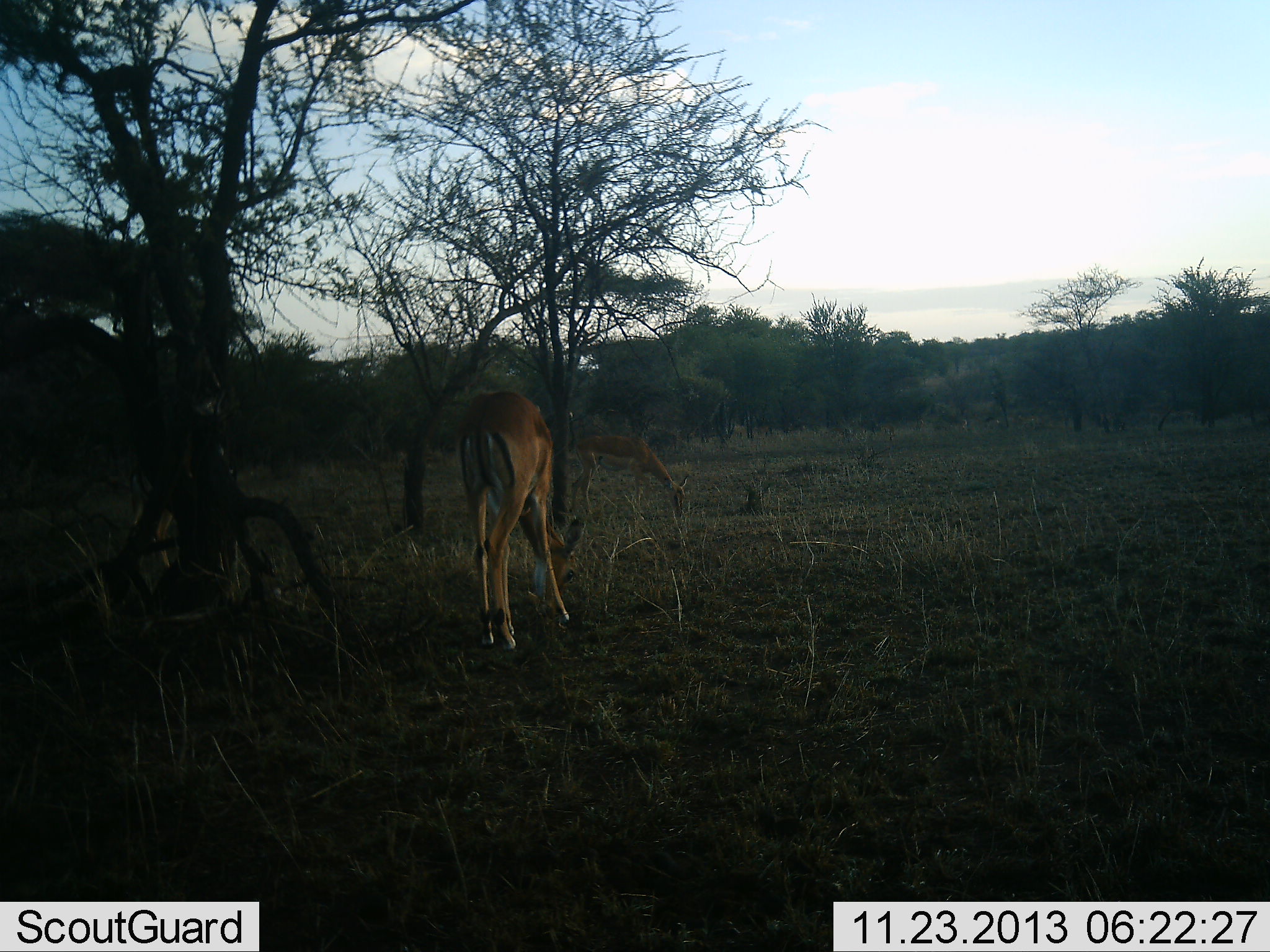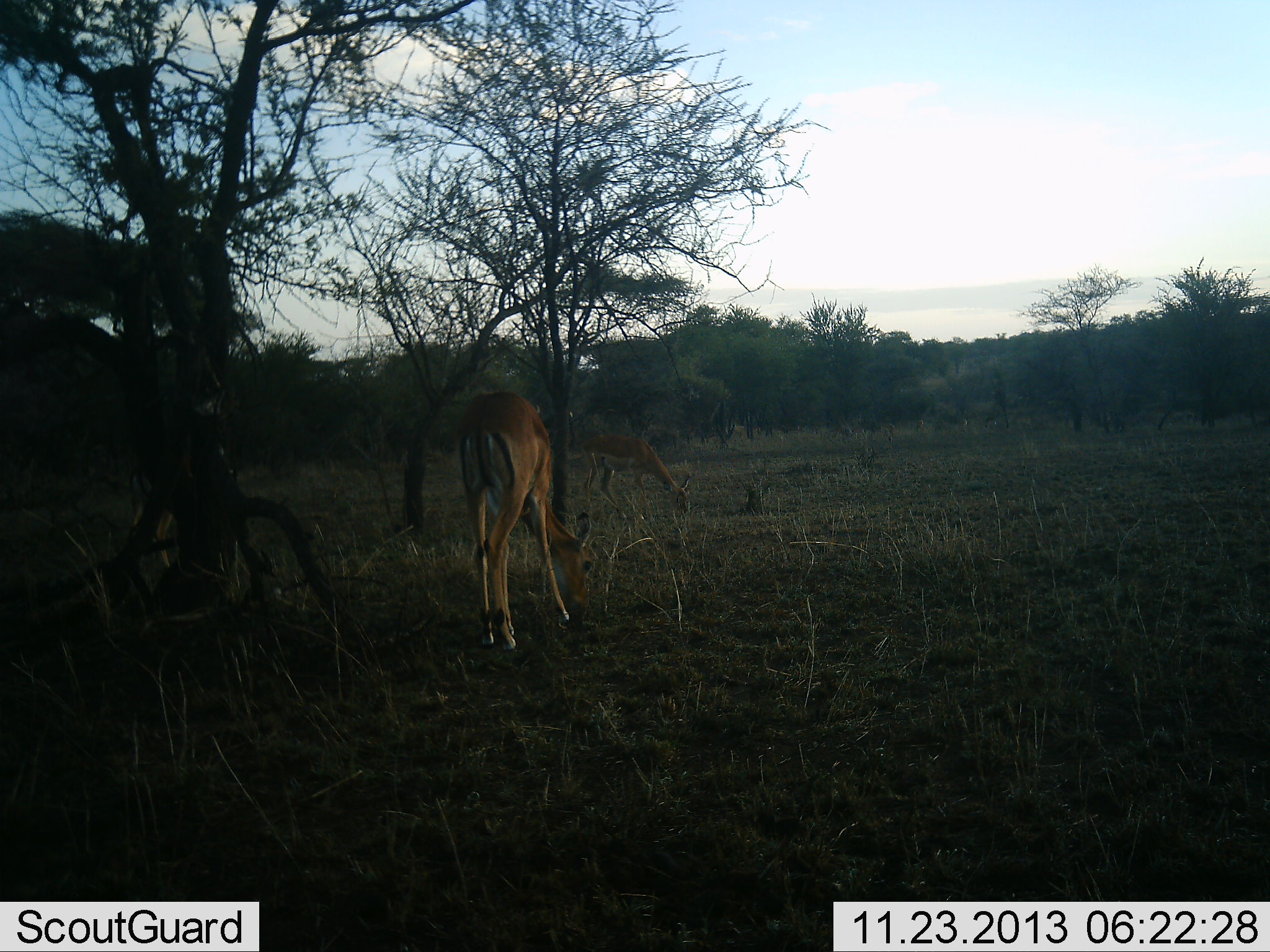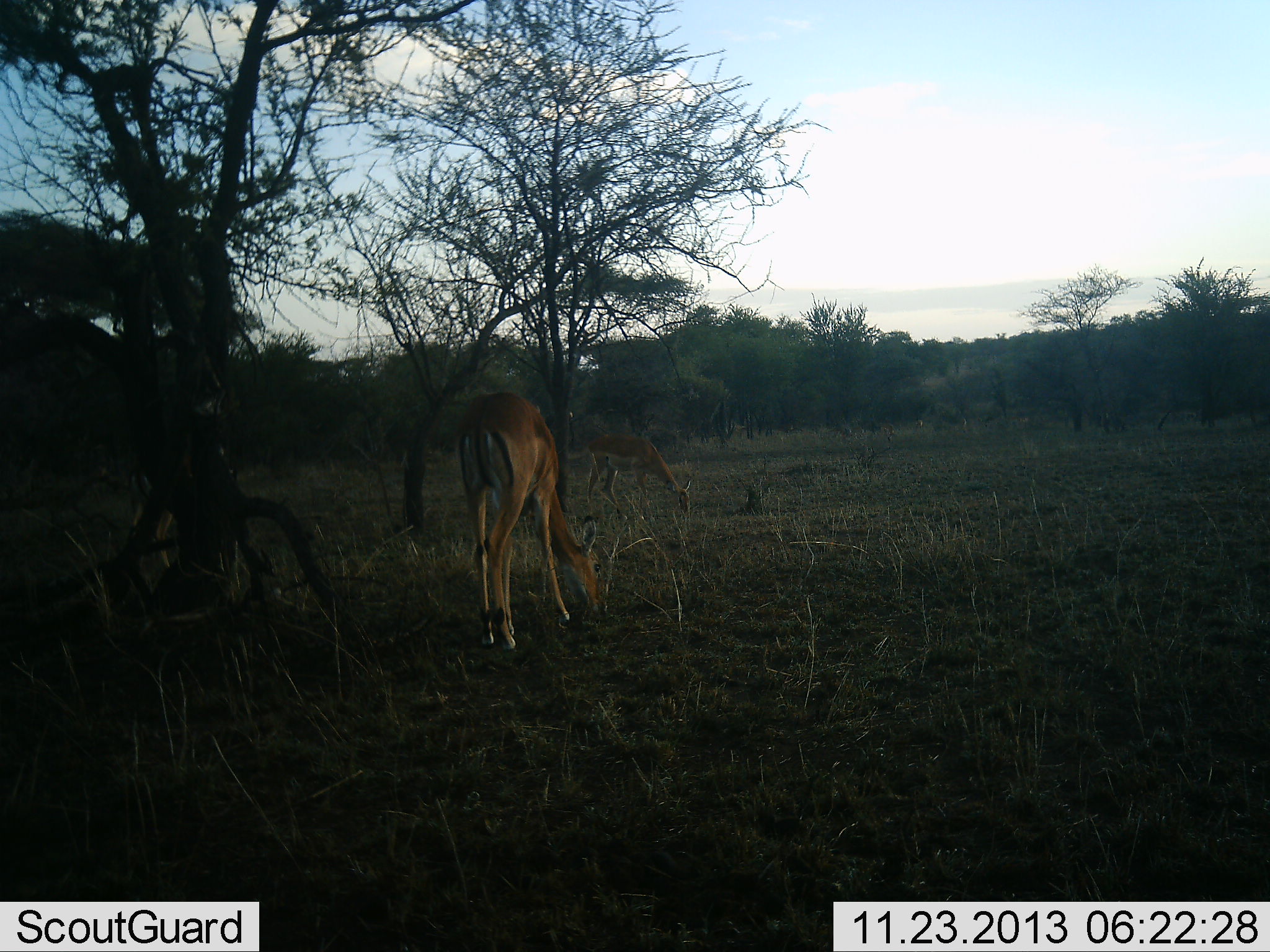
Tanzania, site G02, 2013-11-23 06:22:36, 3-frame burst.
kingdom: Animalia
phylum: Chordata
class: Mammalia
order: Artiodactyla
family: Bovidae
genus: Aepyceros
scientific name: Aepyceros melampus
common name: impala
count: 2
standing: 10%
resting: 0%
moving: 0%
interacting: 0%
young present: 0%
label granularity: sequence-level